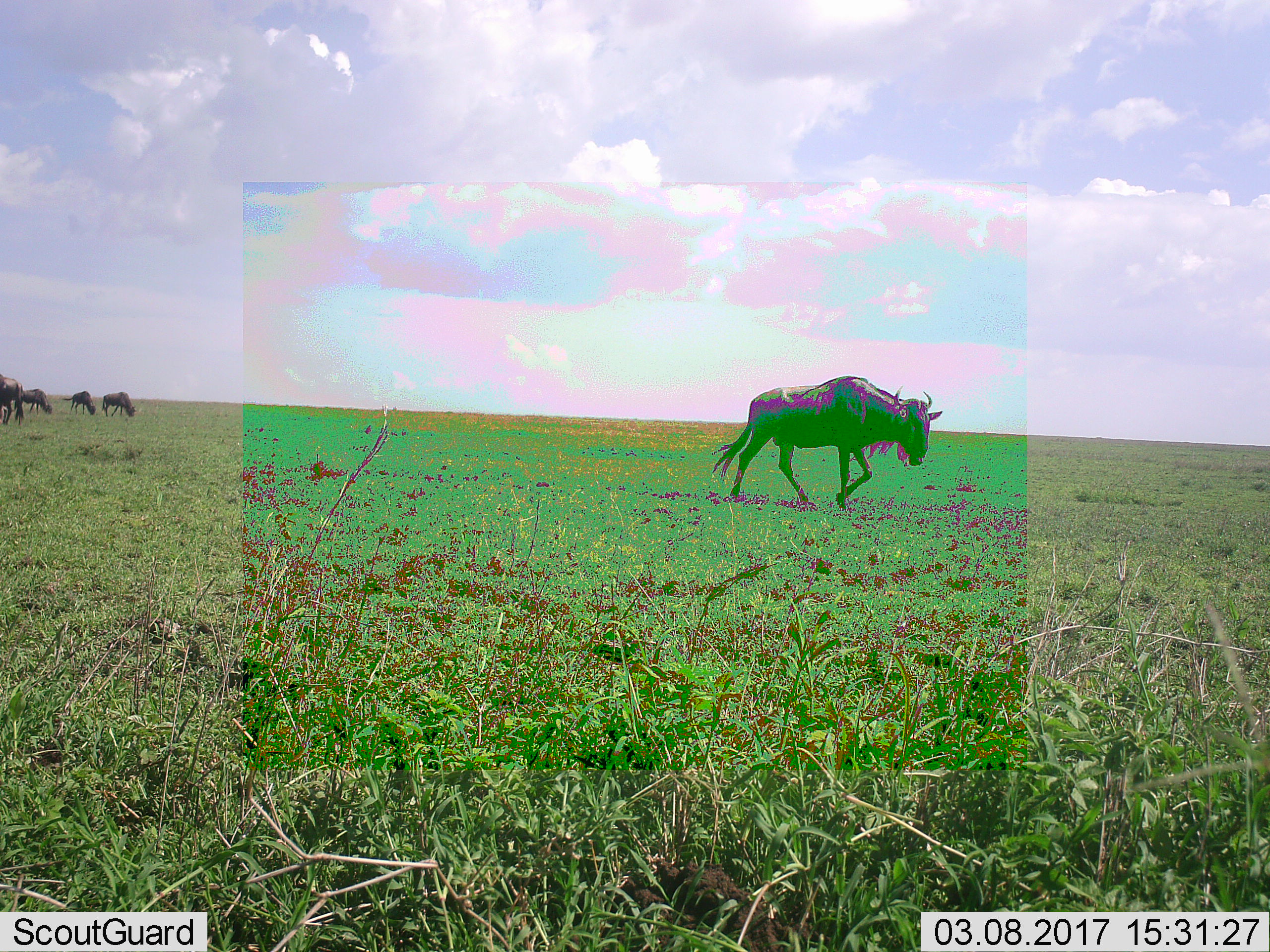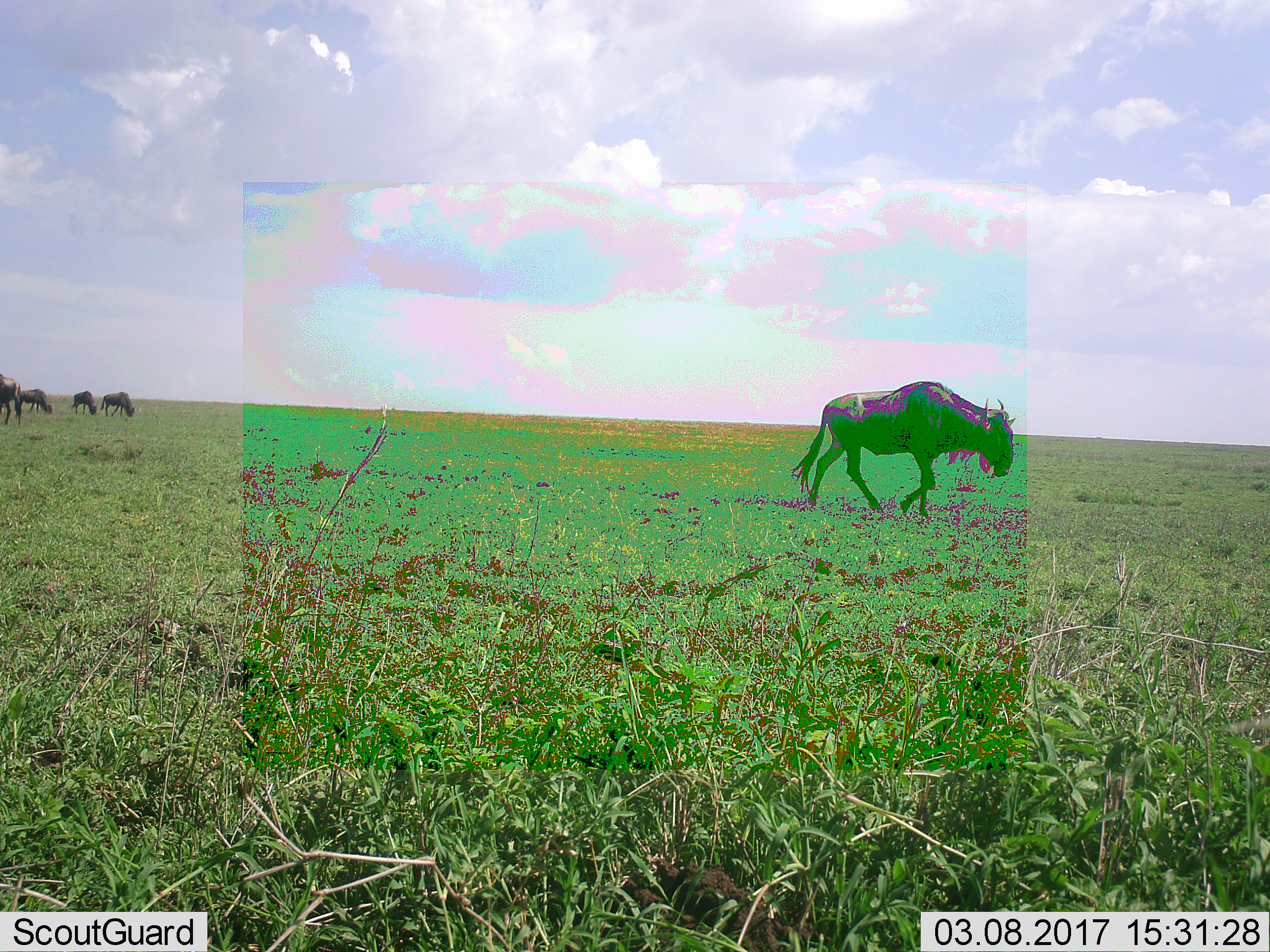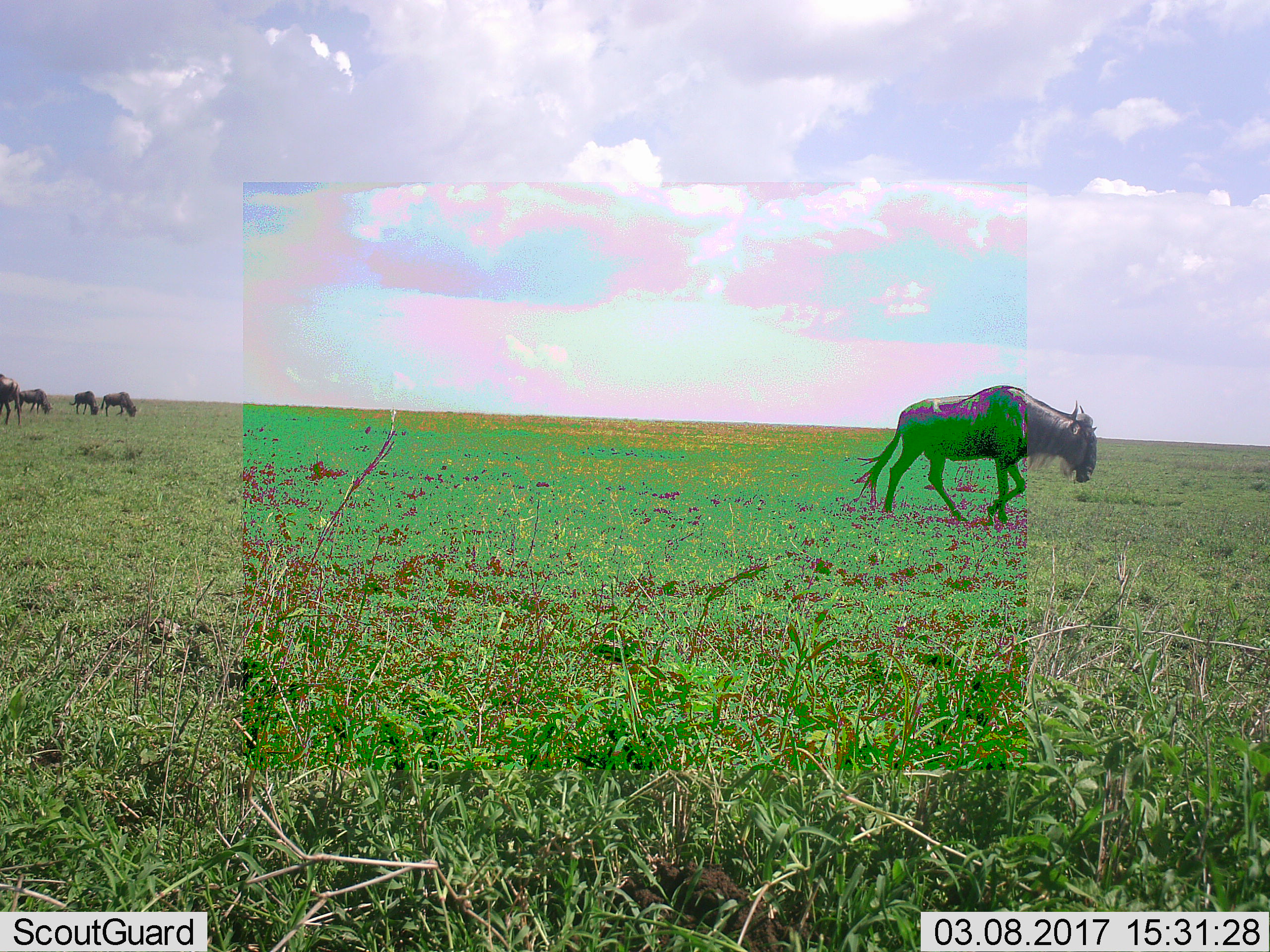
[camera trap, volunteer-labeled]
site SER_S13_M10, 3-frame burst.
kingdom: Animalia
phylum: Chordata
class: Mammalia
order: Artiodactyla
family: Bovidae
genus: Connochaetes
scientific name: Connochaetes taurinus taurinus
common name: blue wildebeest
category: wildebeestblue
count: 5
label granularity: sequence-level